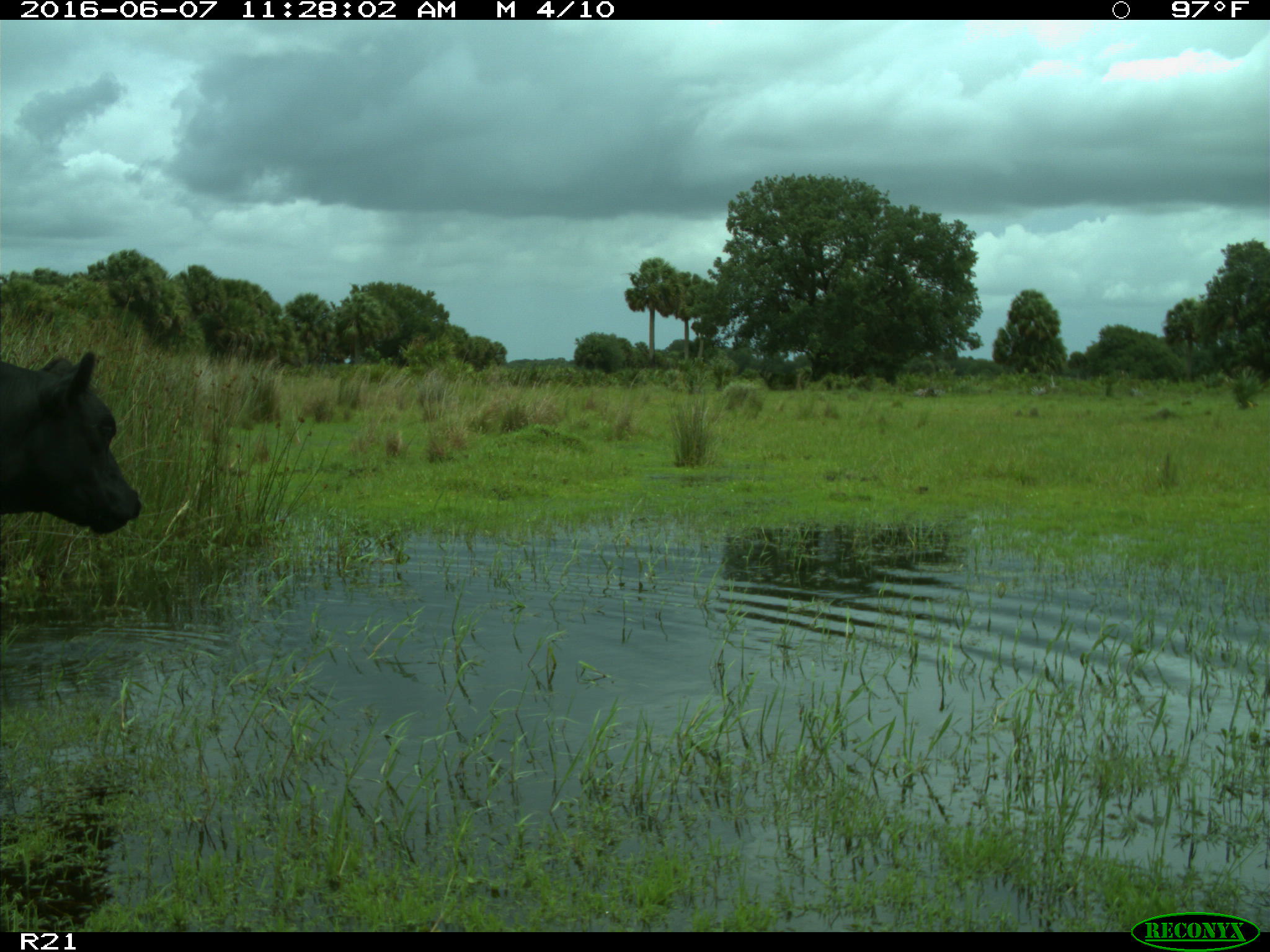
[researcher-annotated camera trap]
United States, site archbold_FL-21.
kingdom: Animalia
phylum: Chordata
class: Mammalia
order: Artiodactyla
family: Bovidae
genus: Bos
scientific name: Bos taurus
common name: domestic cow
Bos taurus (domestic cow).